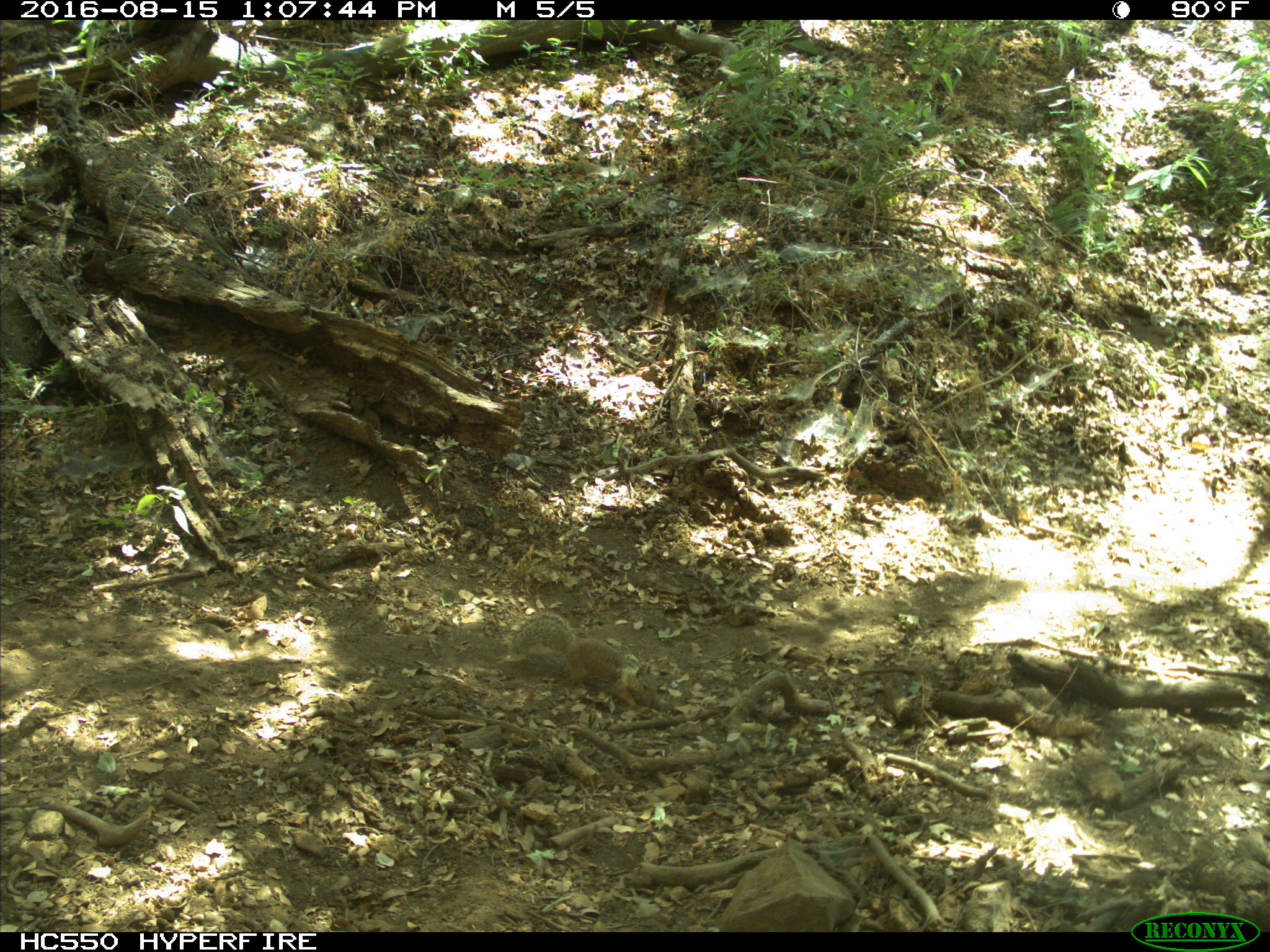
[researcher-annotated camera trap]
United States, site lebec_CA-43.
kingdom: Animalia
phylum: Chordata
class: Mammalia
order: Rodentia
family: Sciuridae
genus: Otospermophilus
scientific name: Otospermophilus beecheyi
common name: california ground squirrel